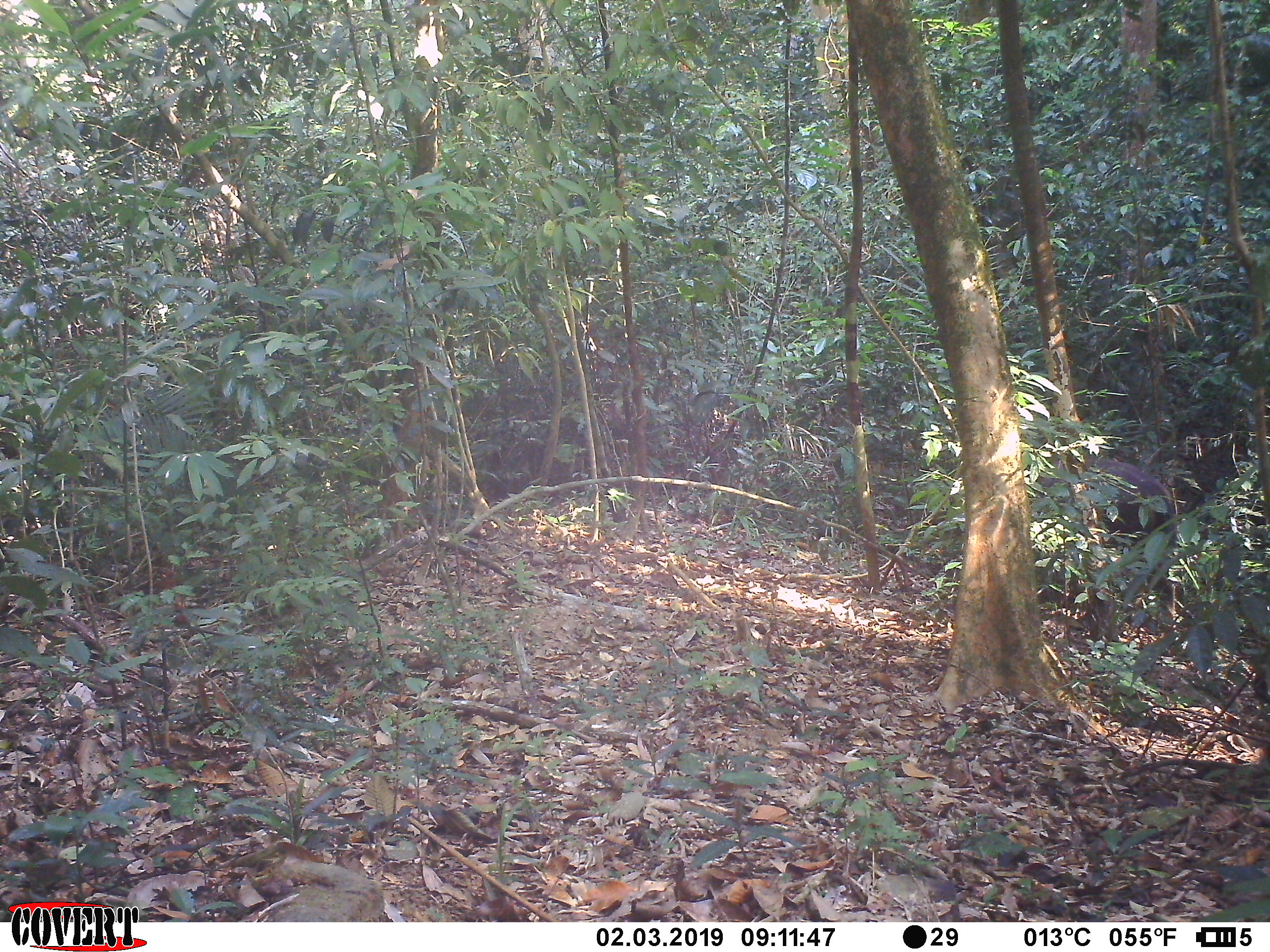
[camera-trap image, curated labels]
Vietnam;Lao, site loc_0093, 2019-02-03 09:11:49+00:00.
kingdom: Animalia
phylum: Chordata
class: Mammalia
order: Artiodactyla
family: Cervidae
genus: Rusa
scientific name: Rusa unicolor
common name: sambar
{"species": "sambar (Rusa unicolor)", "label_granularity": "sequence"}